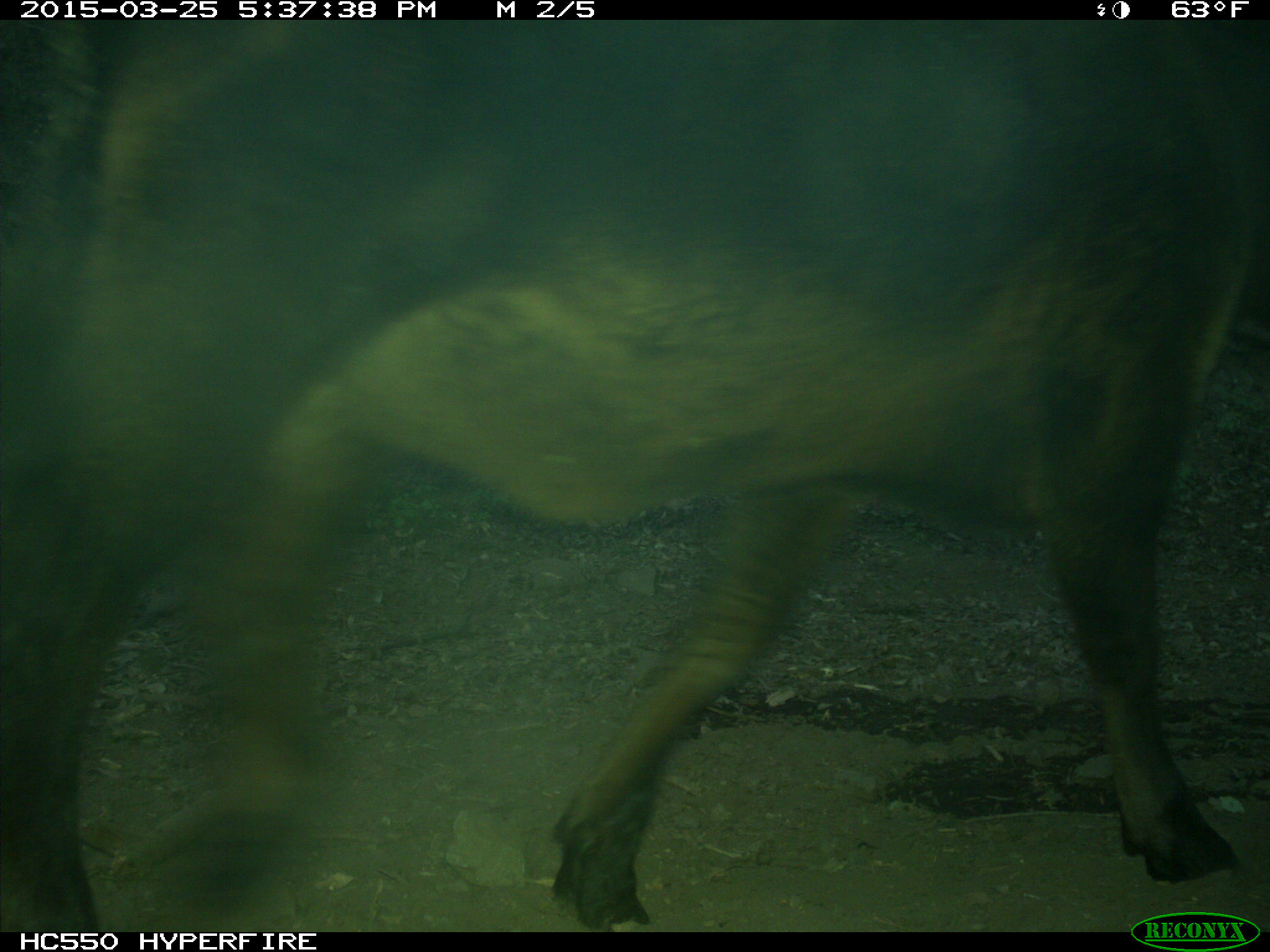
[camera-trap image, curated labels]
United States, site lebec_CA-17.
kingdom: Animalia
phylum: Chordata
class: Mammalia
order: Artiodactyla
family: Bovidae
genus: Bos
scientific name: Bos taurus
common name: domestic cow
Bos taurus (domestic cow).